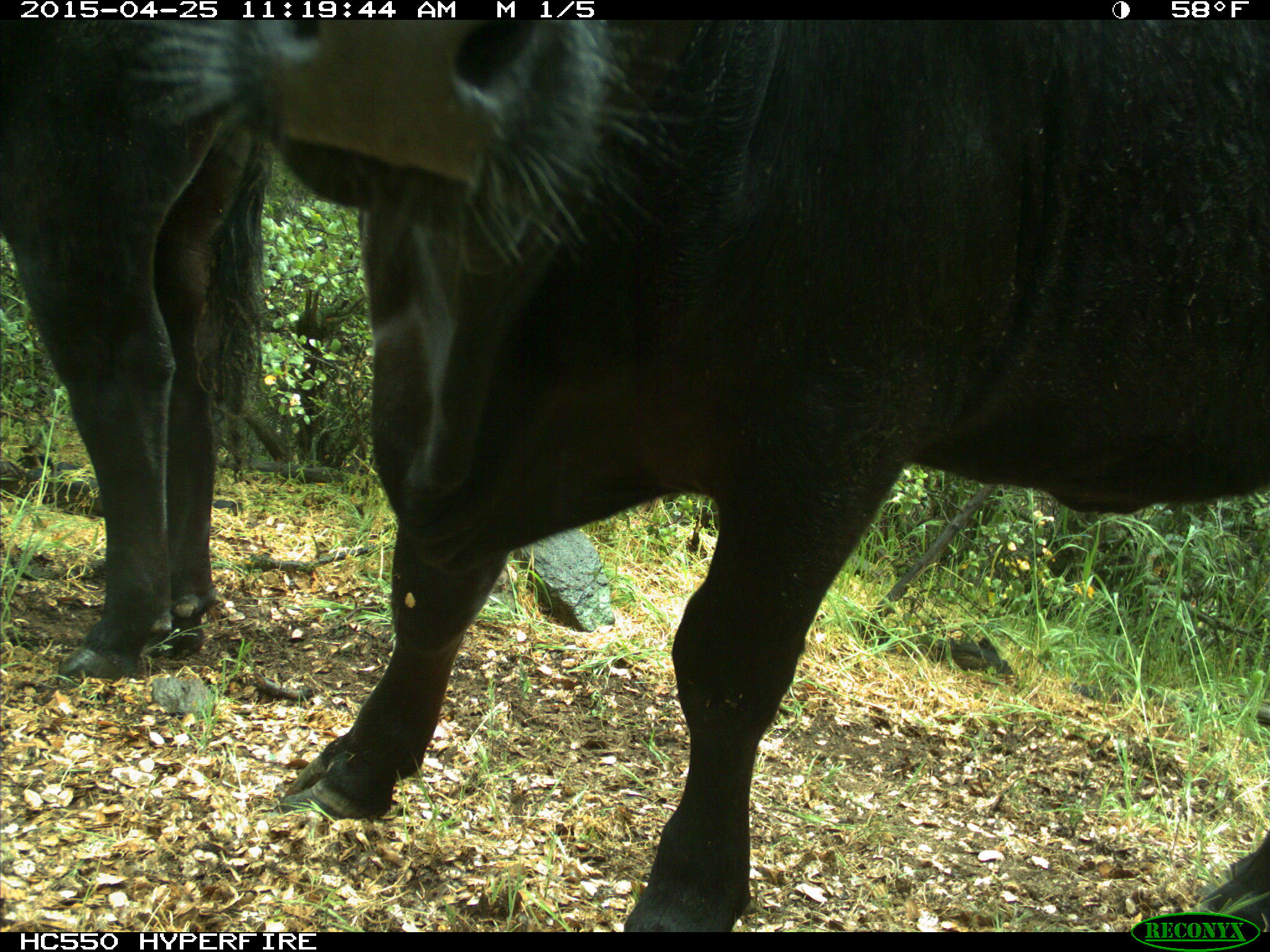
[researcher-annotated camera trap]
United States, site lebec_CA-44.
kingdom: Animalia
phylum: Chordata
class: Mammalia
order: Artiodactyla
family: Suidae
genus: Sus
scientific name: Sus scrofa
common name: wild boar